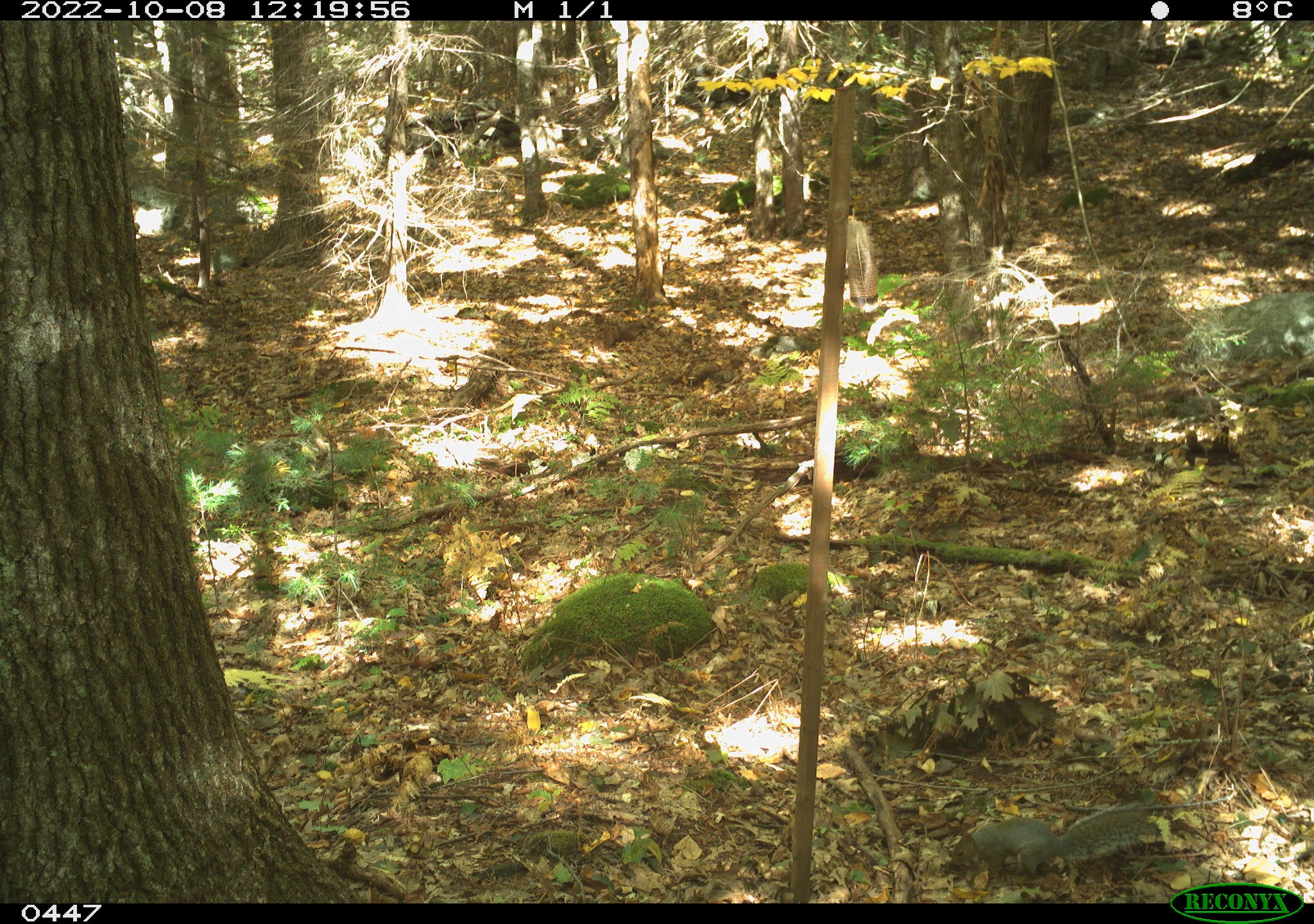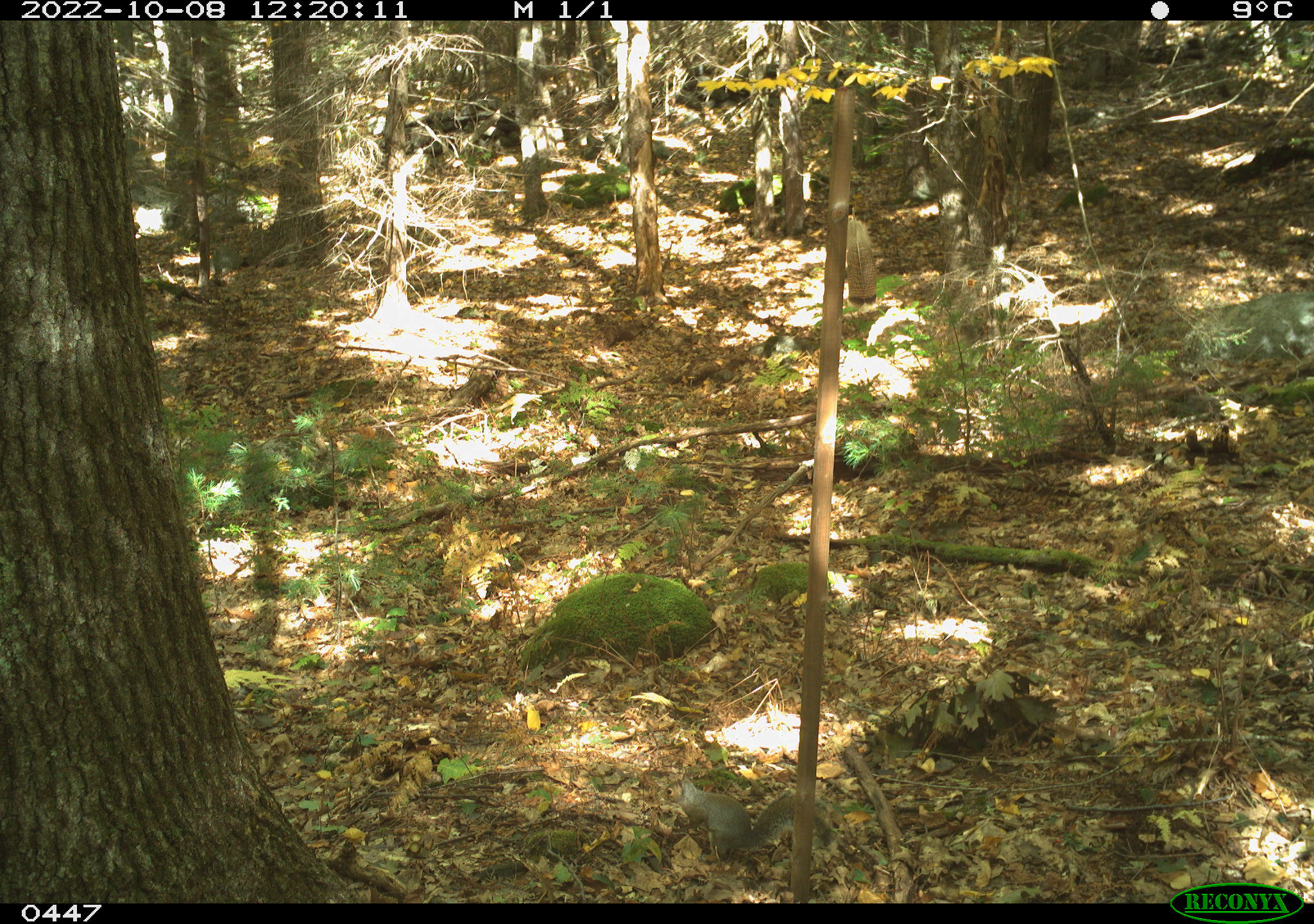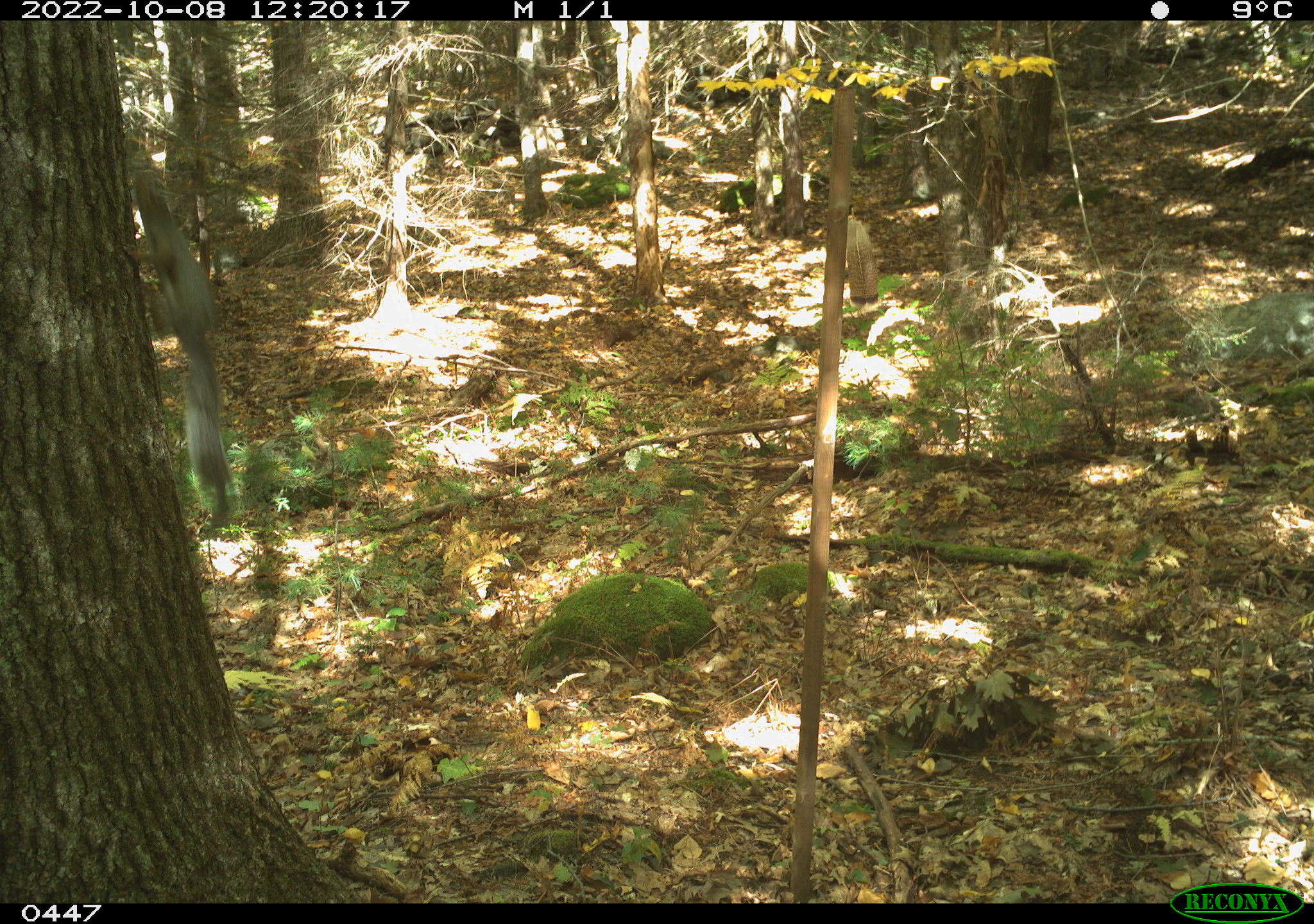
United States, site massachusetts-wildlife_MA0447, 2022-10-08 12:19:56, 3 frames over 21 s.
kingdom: Animalia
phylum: Chordata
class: Mammalia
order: Rodentia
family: Sciuridae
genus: Sciurus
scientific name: Sciurus carolinensis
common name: gray squirrel